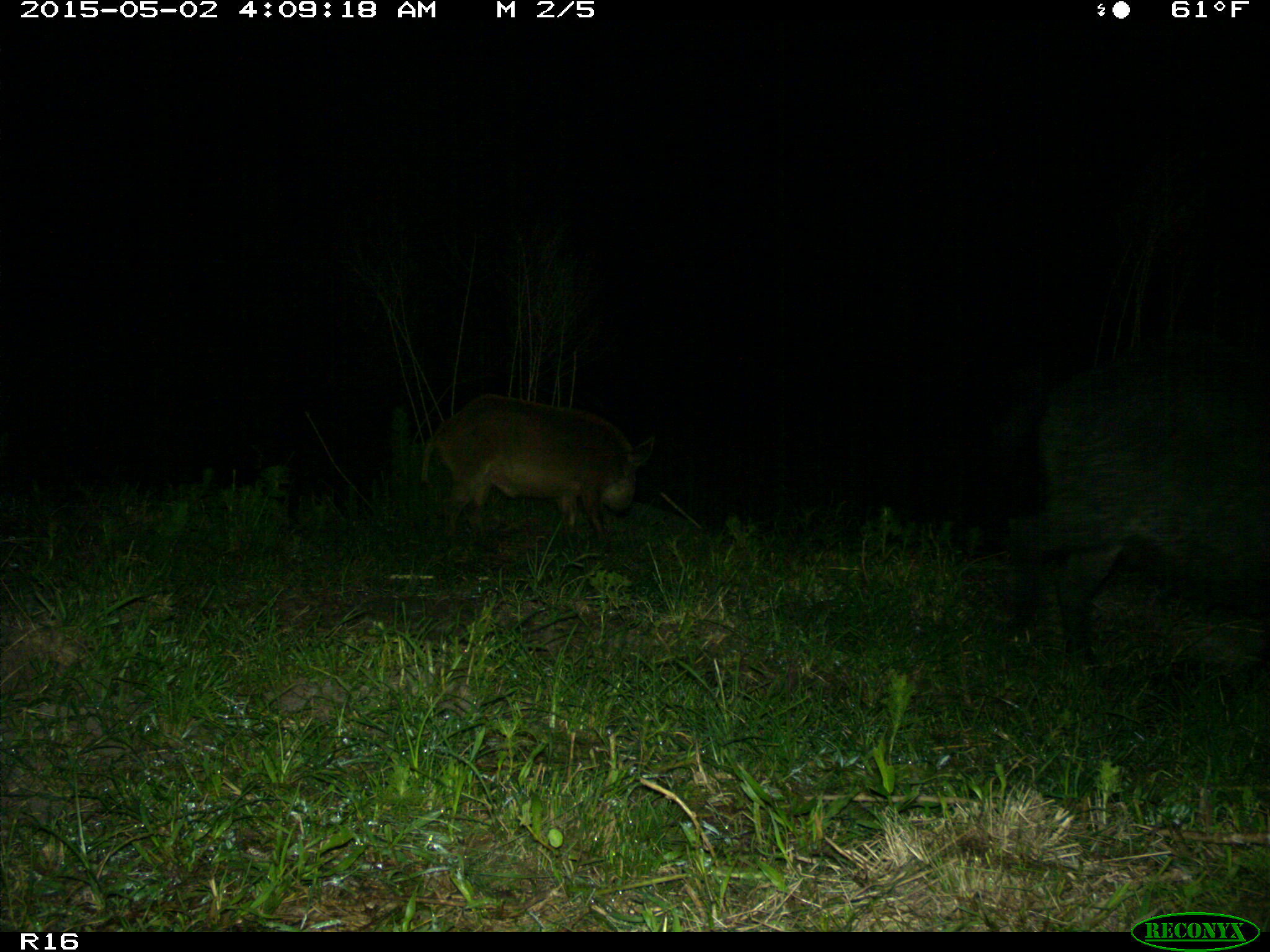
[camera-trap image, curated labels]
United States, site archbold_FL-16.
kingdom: Animalia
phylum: Chordata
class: Mammalia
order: Artiodactyla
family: Suidae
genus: Sus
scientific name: Sus scrofa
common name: wild boar